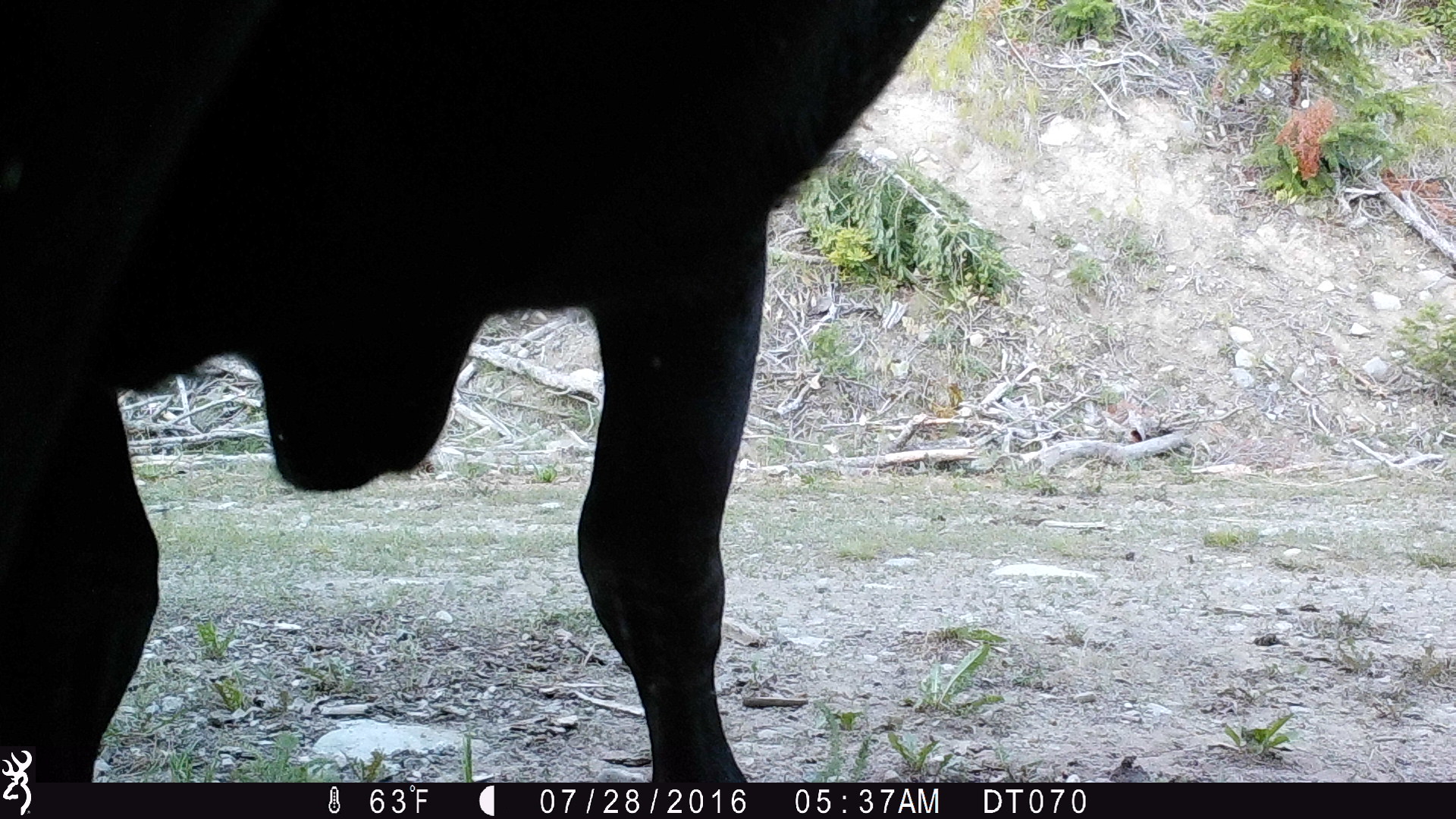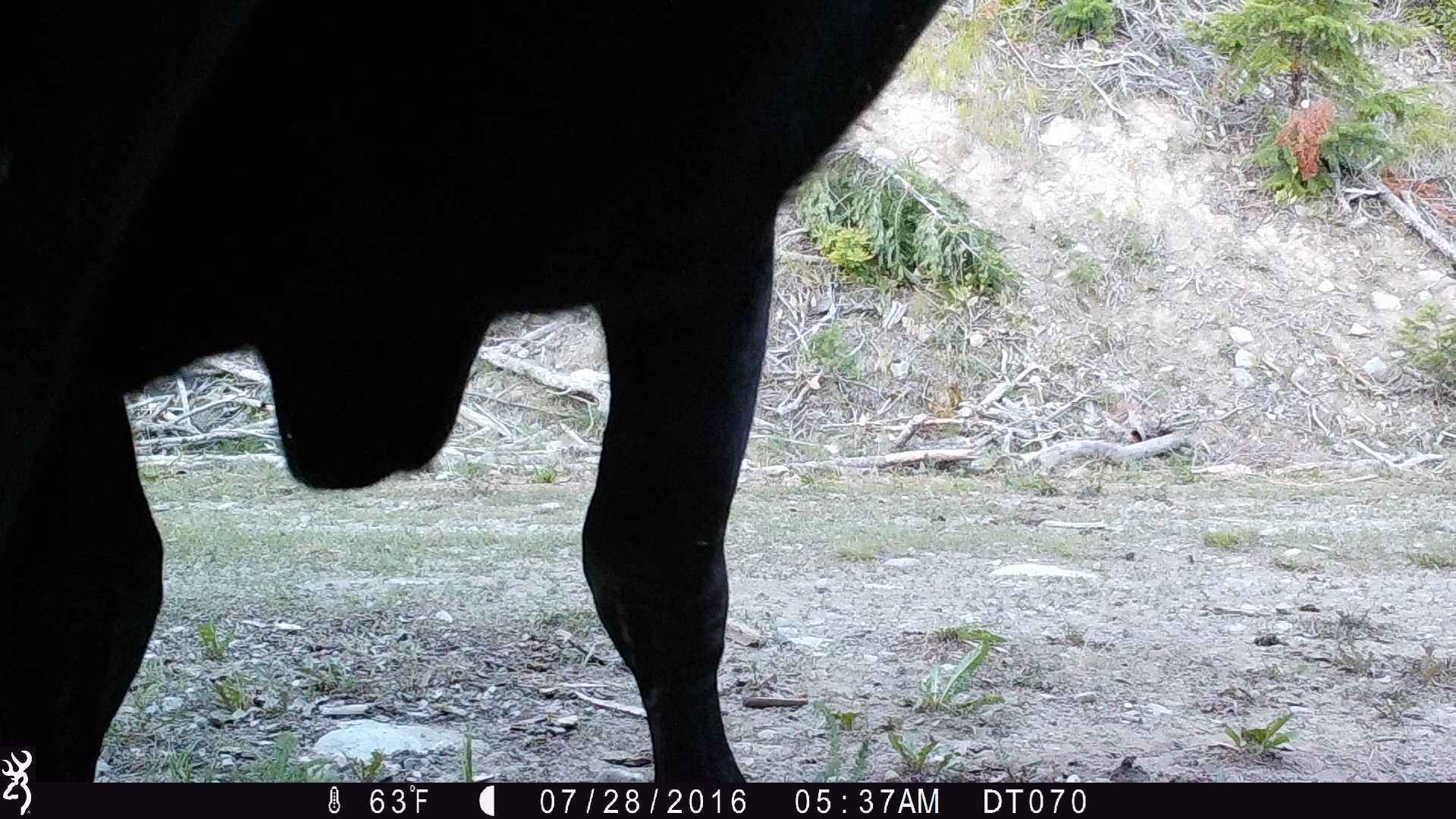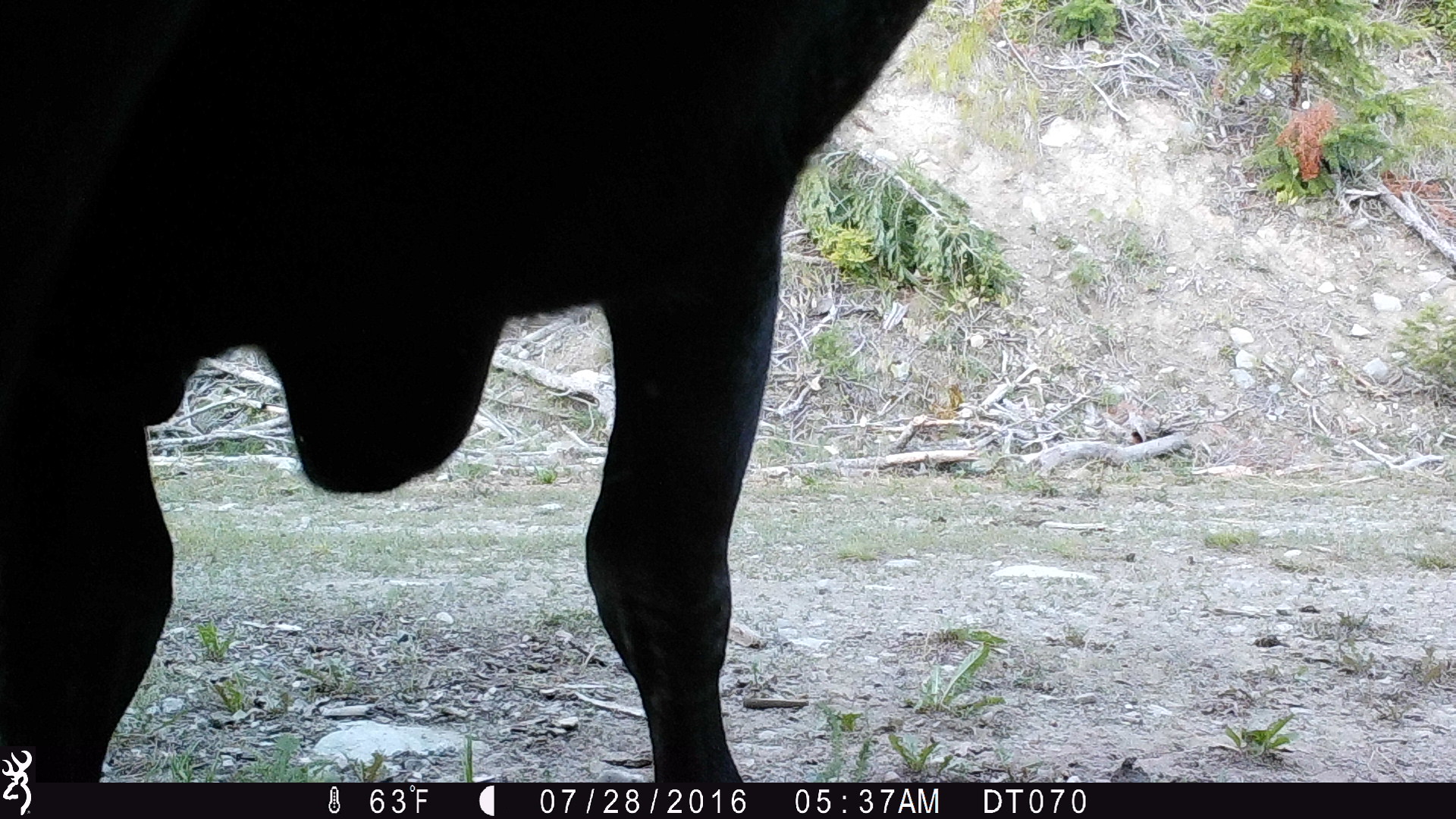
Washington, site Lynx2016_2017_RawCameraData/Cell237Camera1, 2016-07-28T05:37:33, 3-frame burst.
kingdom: Animalia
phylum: Chordata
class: Mammalia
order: Artiodactyla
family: Bovidae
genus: Bos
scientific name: Bos taurus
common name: domestic cattle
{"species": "domestic cattle (Bos taurus)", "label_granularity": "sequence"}